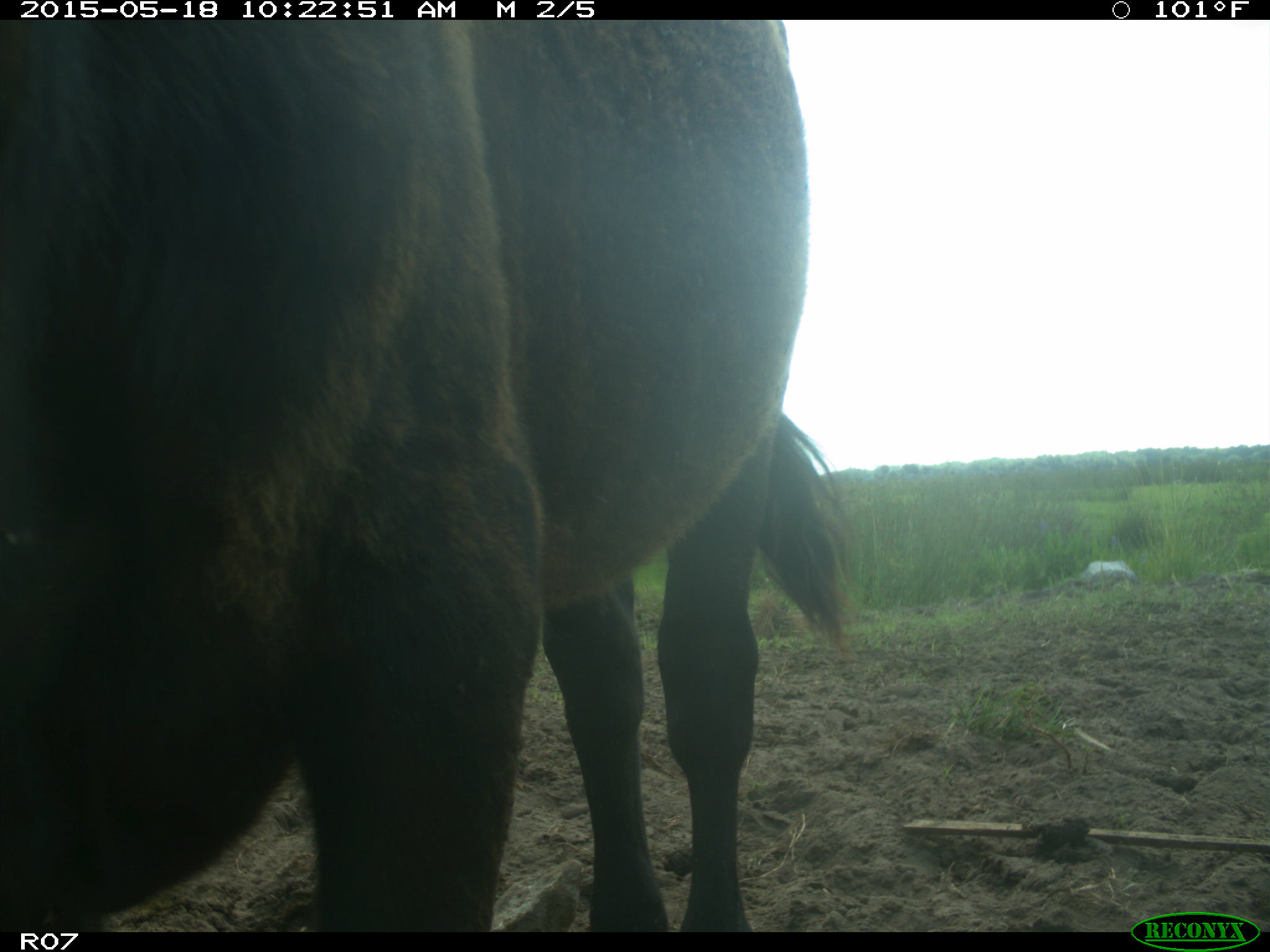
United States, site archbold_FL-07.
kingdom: Animalia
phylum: Chordata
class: Mammalia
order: Artiodactyla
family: Bovidae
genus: Bos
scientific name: Bos taurus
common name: domestic cow